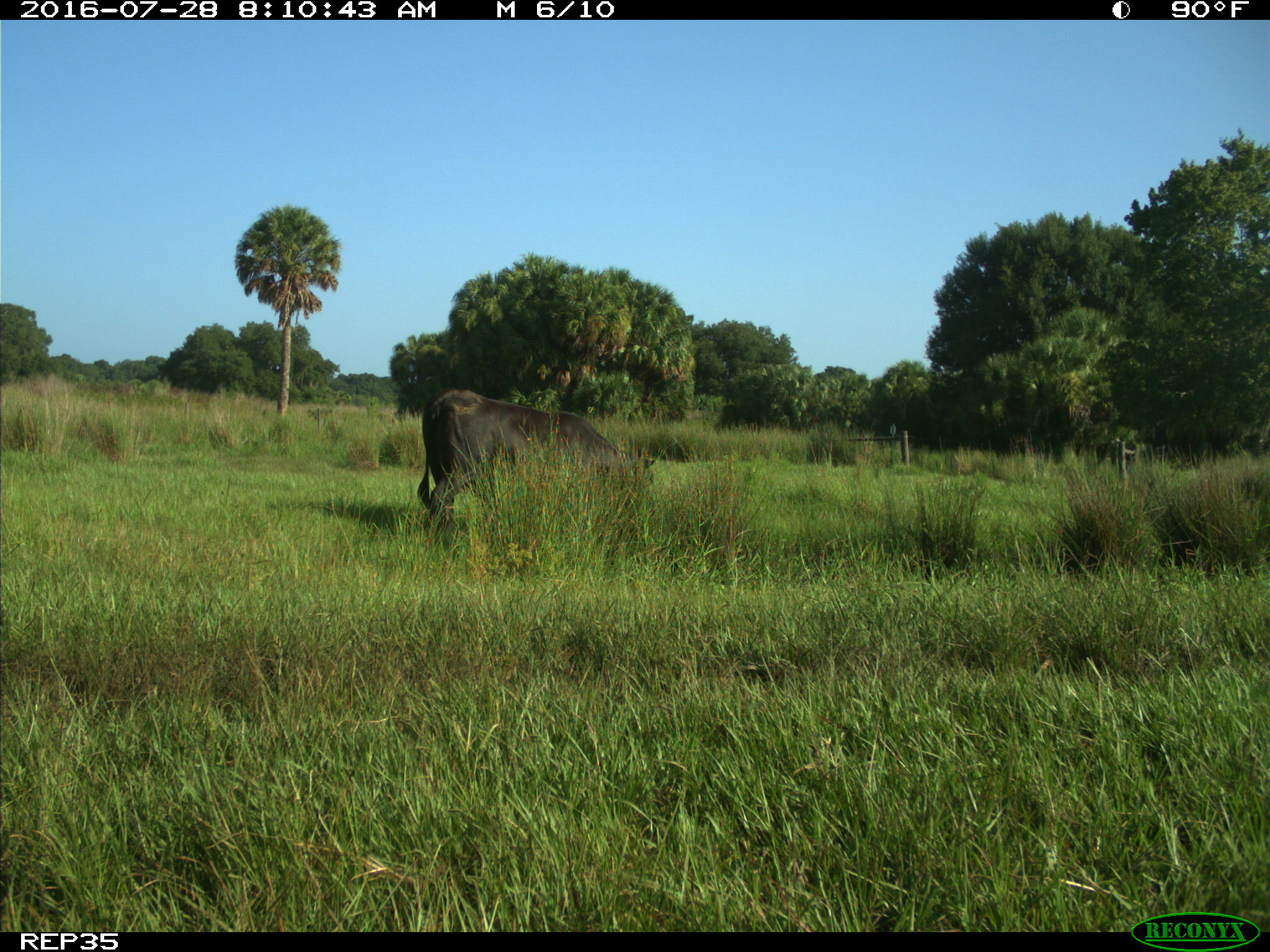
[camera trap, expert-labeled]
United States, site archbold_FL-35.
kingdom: Animalia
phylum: Chordata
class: Mammalia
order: Artiodactyla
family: Bovidae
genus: Bos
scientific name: Bos taurus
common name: domestic cow